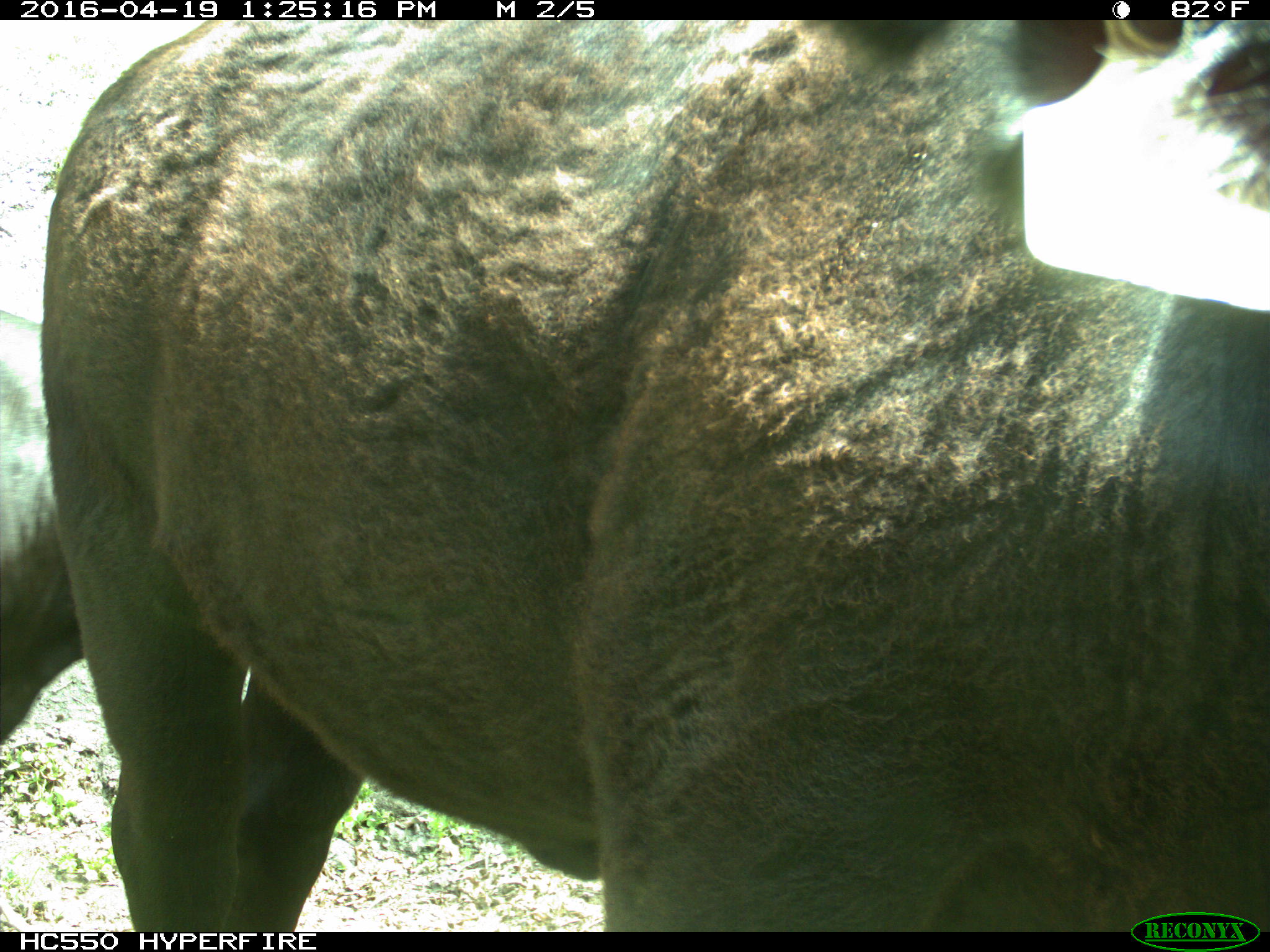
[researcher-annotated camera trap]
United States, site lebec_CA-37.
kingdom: Animalia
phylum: Chordata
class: Mammalia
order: Artiodactyla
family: Bovidae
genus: Bos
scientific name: Bos taurus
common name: domestic cow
Bos taurus (domestic cow).